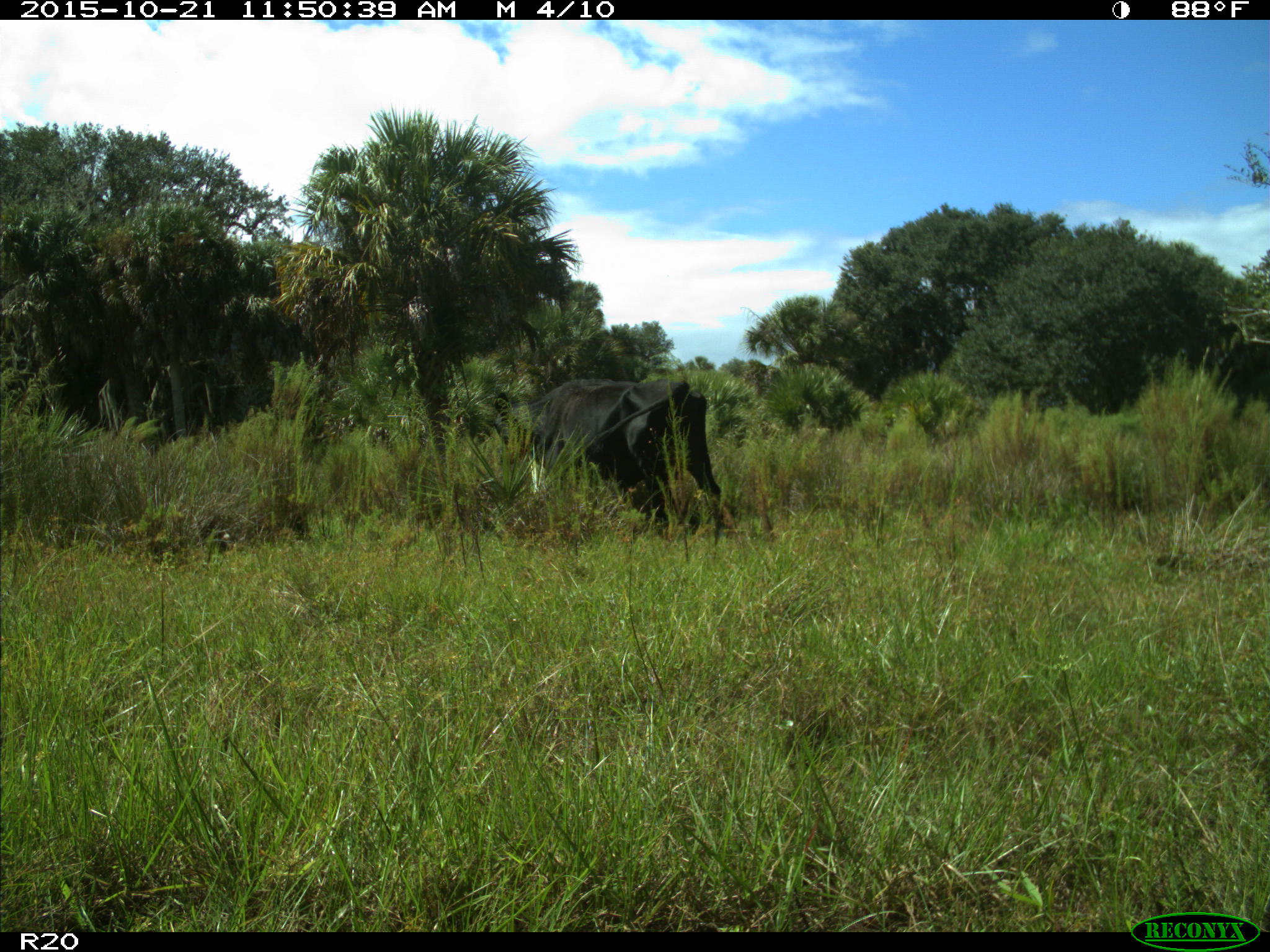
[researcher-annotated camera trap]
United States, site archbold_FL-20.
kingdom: Animalia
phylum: Chordata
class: Mammalia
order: Artiodactyla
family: Bovidae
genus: Bos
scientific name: Bos taurus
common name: domestic cow